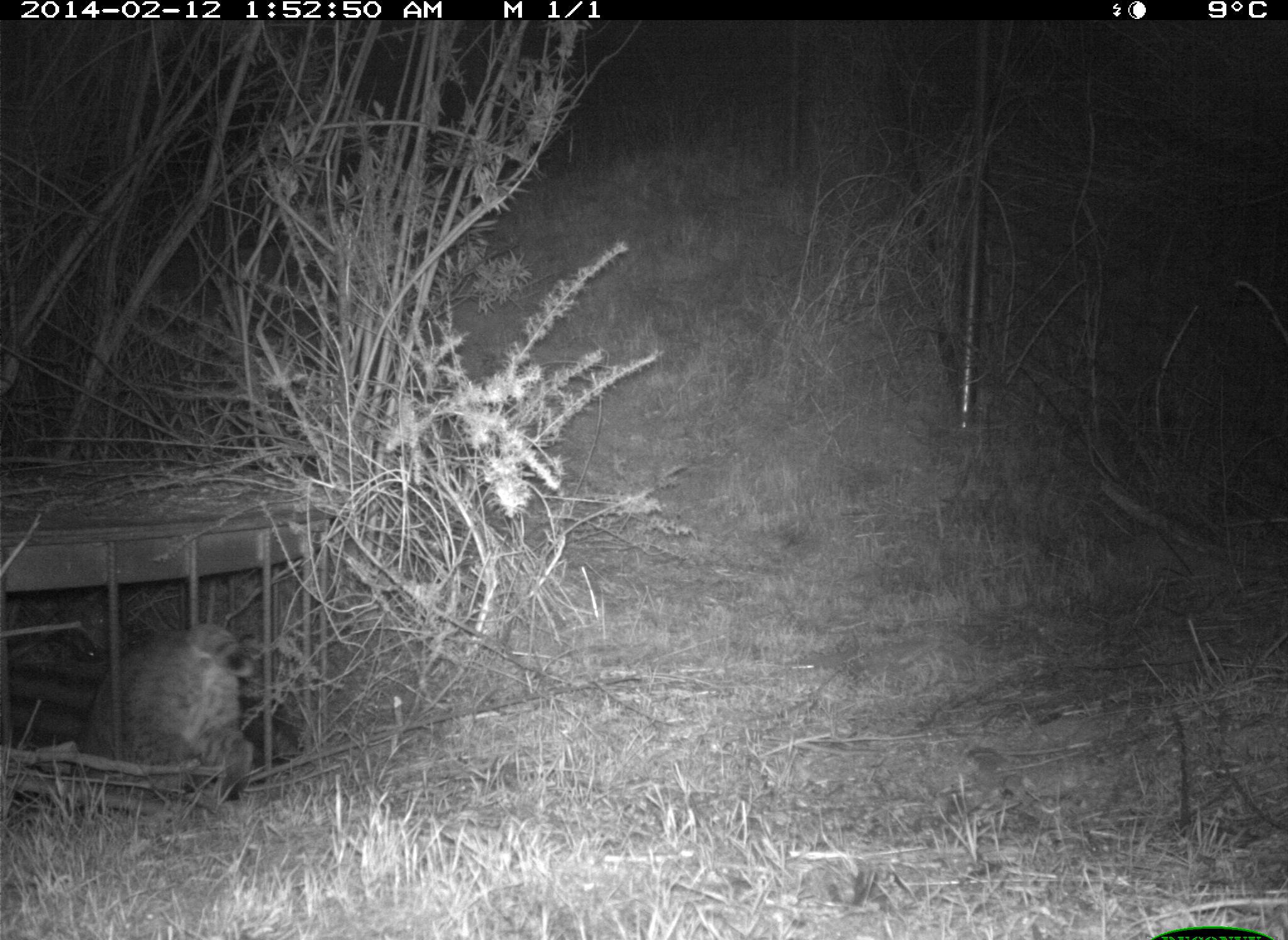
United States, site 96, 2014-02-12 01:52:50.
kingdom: Animalia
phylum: Chordata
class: Mammalia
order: Carnivora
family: Felidae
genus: Lynx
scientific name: Lynx rufus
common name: bobcat